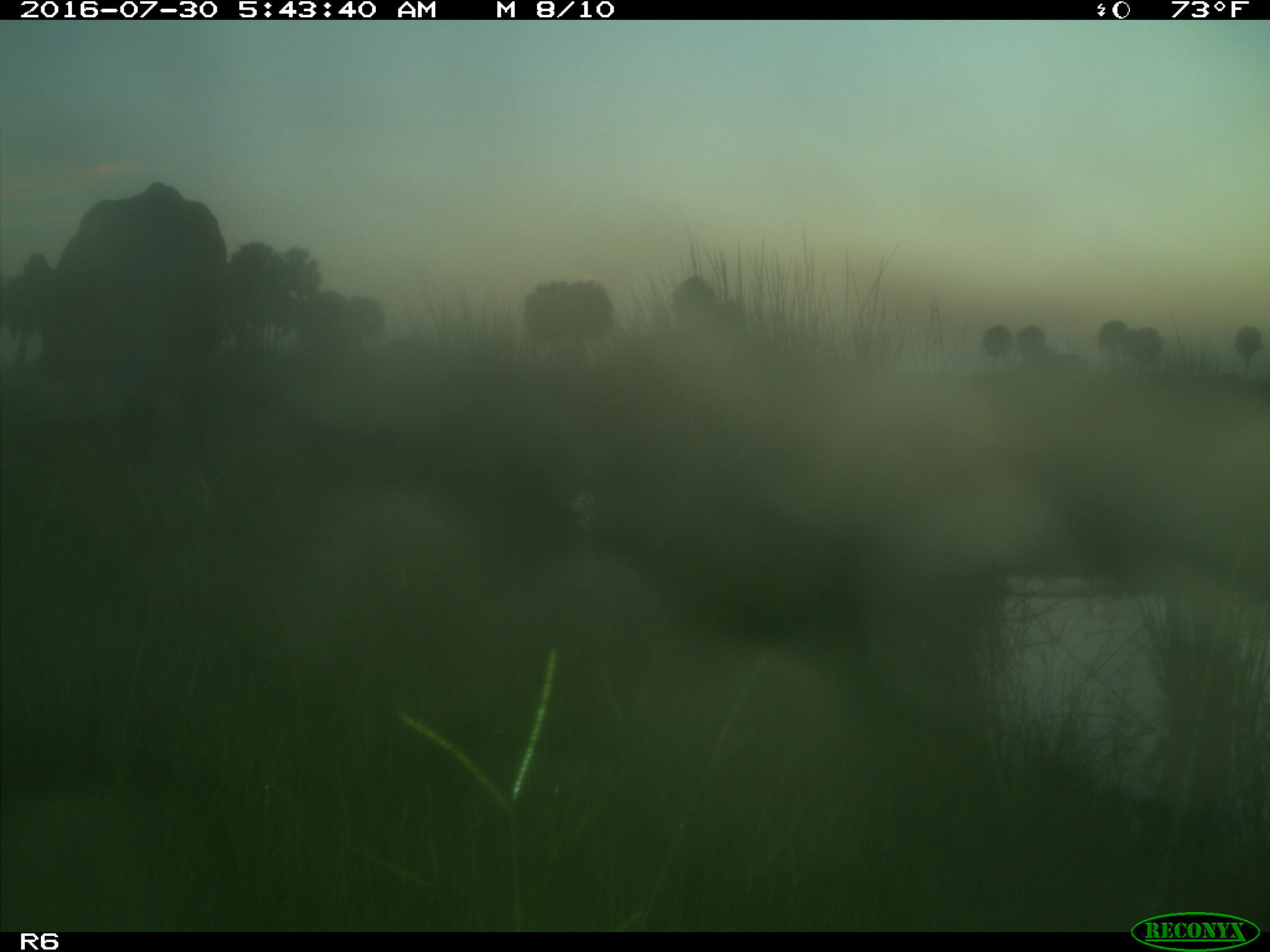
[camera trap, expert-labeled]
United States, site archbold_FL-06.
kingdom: Animalia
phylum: Chordata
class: Mammalia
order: Artiodactyla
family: Bovidae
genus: Bos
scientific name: Bos taurus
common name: domestic cow